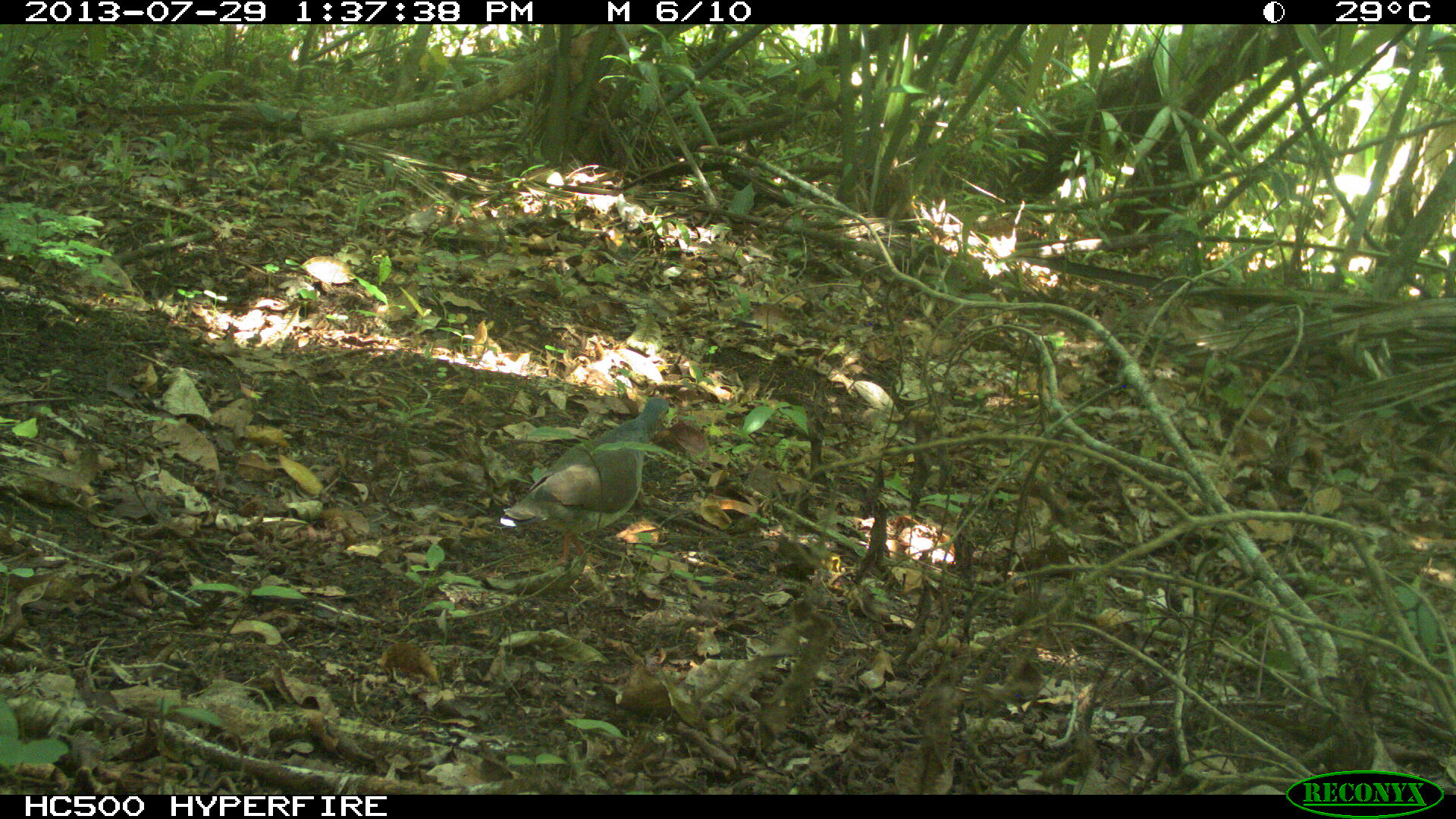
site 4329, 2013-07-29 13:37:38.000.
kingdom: Animalia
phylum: Chordata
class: Aves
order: Columbiformes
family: Columbidae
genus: Leptotila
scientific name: Leptotila plumbeiceps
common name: gray-headed dove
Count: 1.